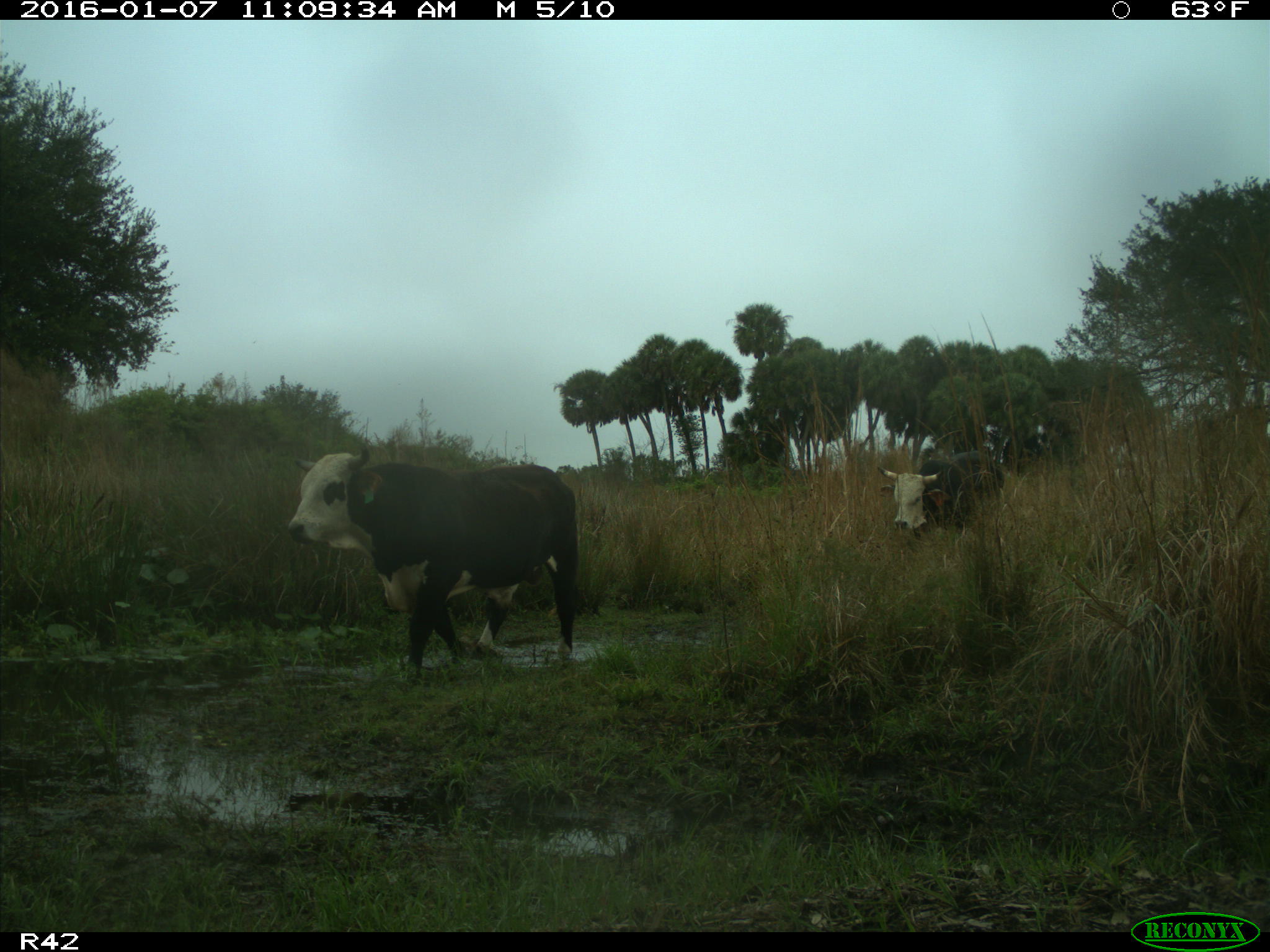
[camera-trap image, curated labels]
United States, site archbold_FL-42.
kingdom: Animalia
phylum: Chordata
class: Mammalia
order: Artiodactyla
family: Bovidae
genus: Bos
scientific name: Bos taurus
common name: domestic cow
Bos taurus (domestic cow).